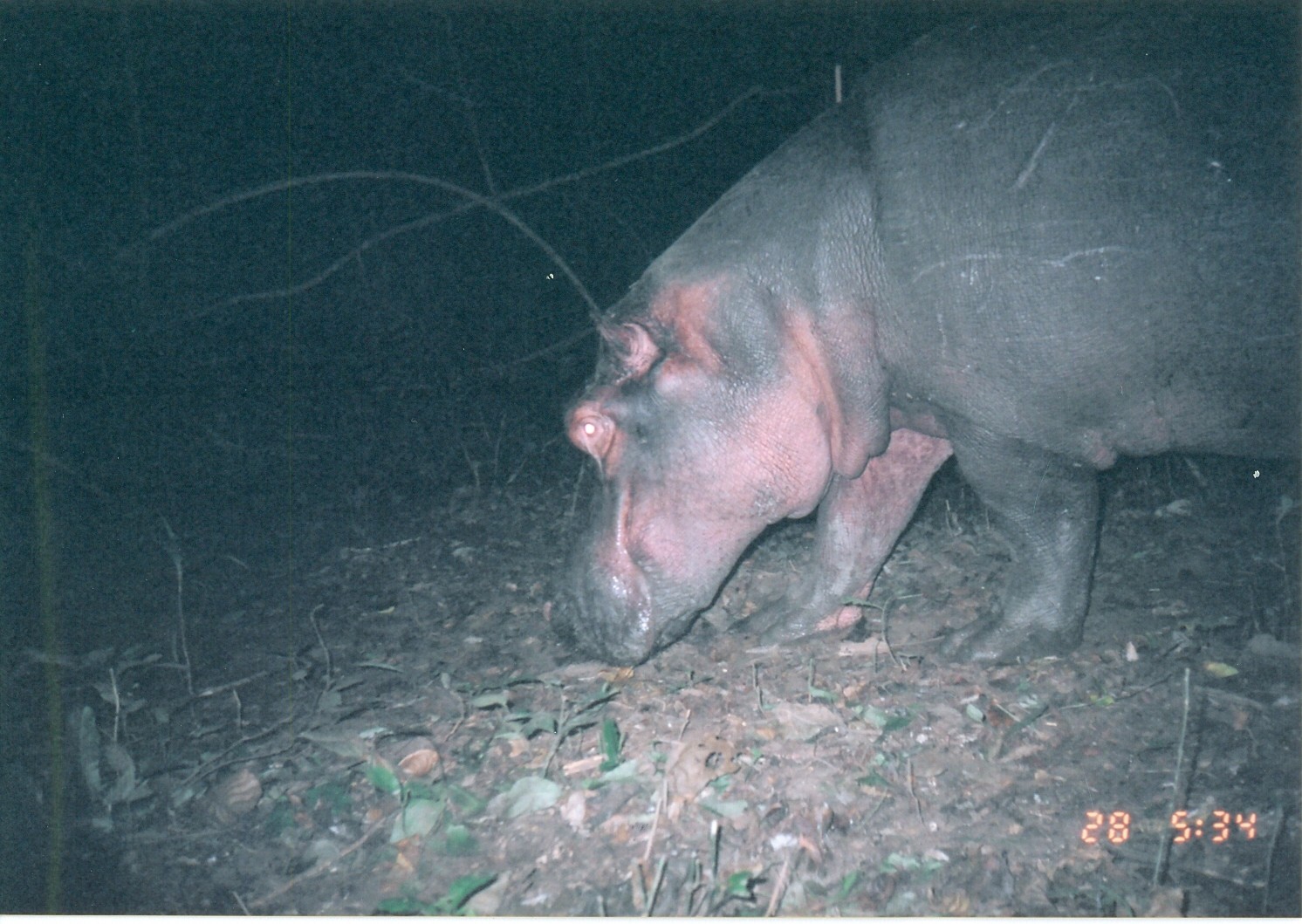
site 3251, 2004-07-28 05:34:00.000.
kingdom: Animalia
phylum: Chordata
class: Mammalia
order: Artiodactyla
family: Hippopotamidae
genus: Hippopotamus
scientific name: Hippopotamus amphibius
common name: hippopotamus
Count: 1.